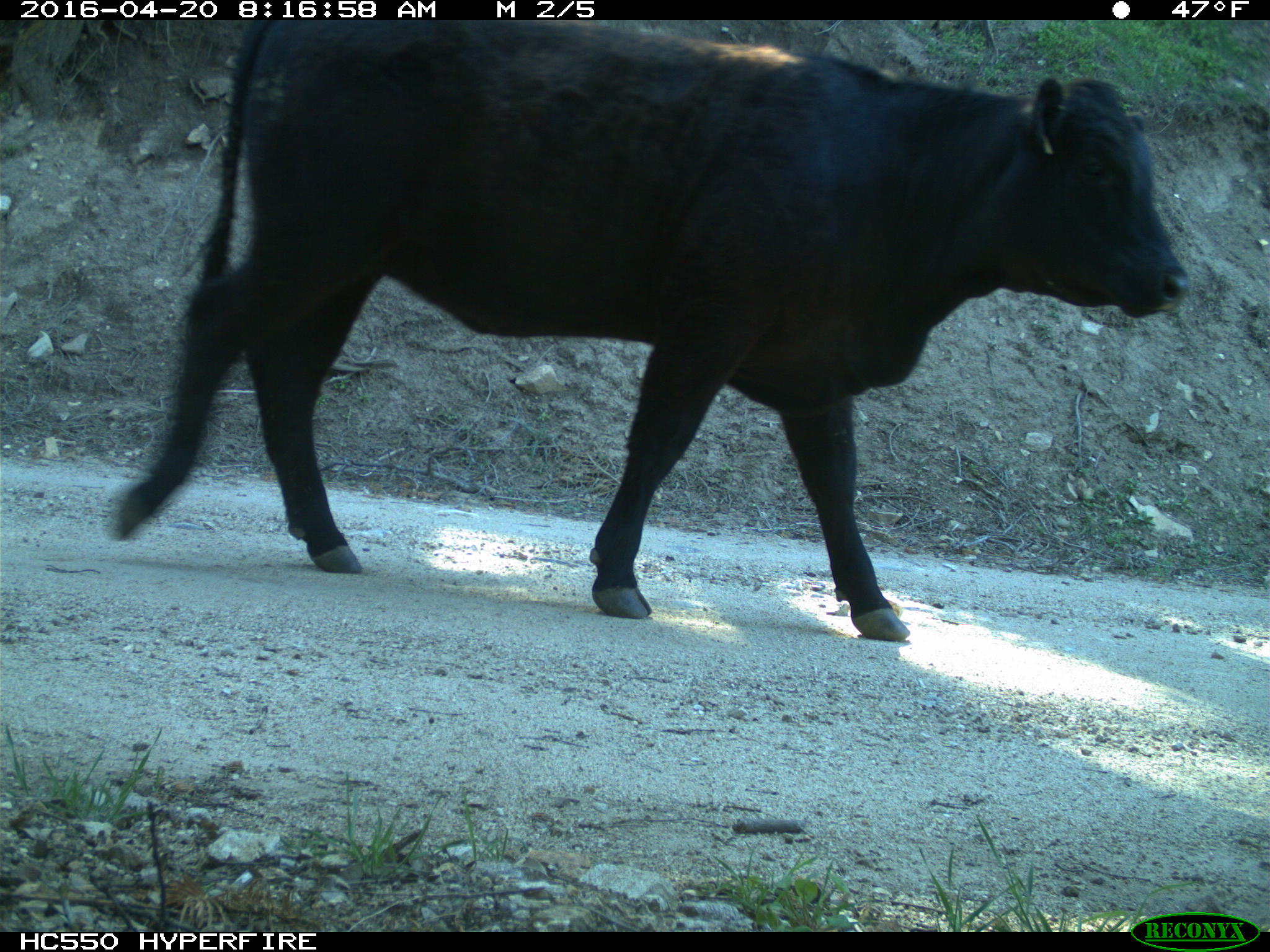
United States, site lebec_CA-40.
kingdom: Animalia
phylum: Chordata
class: Mammalia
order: Artiodactyla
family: Bovidae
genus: Bos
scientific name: Bos taurus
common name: domestic cow